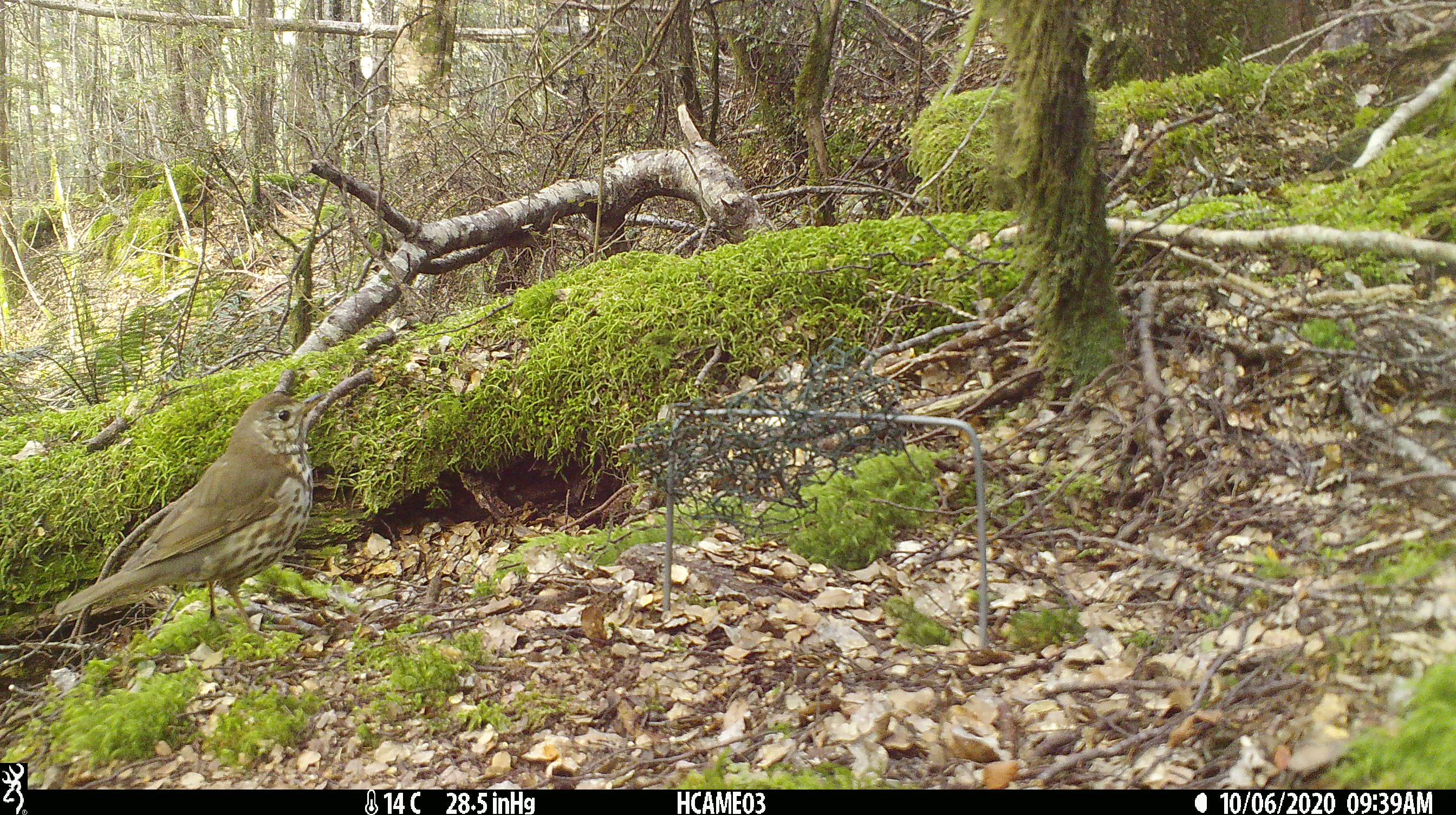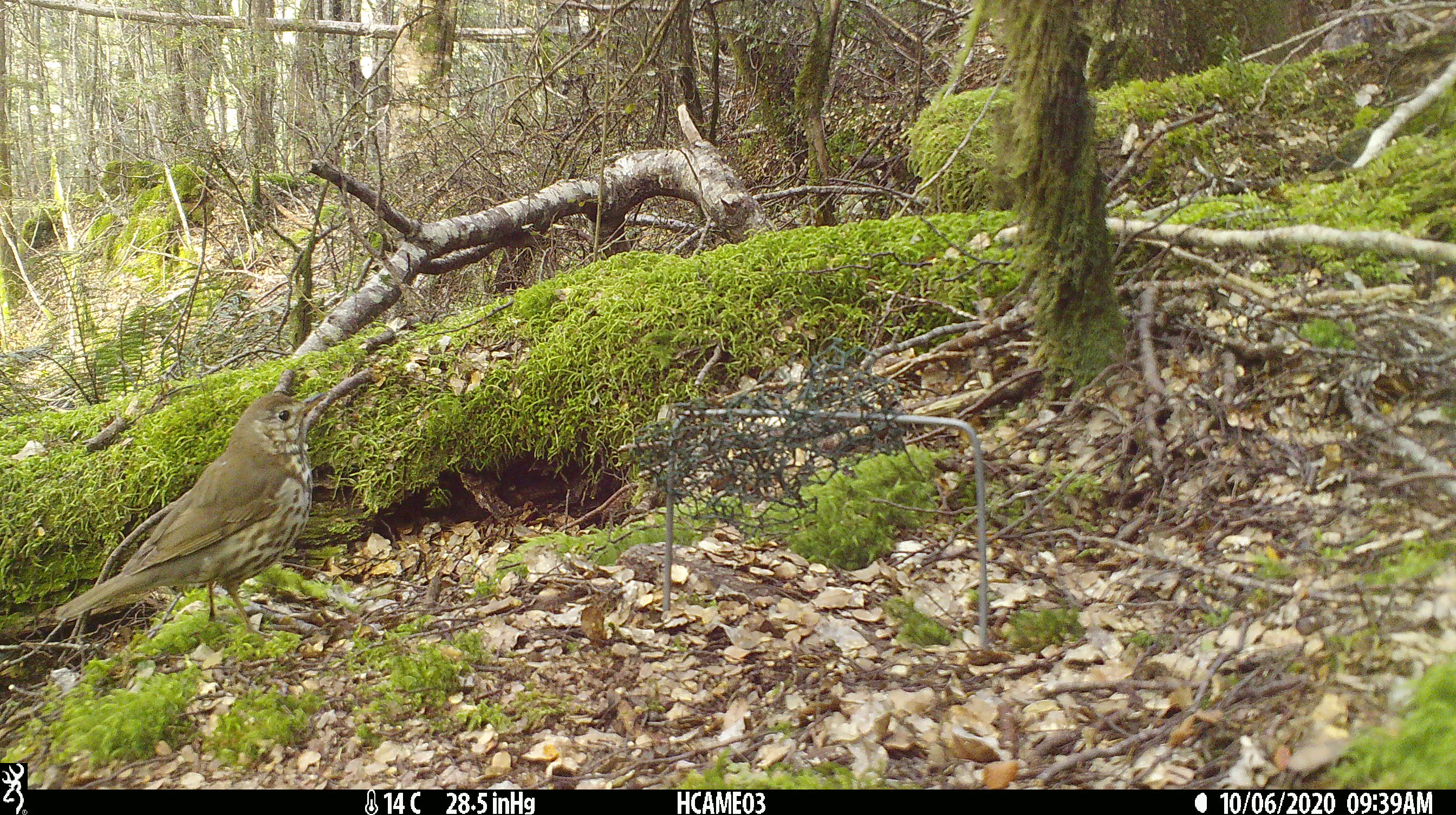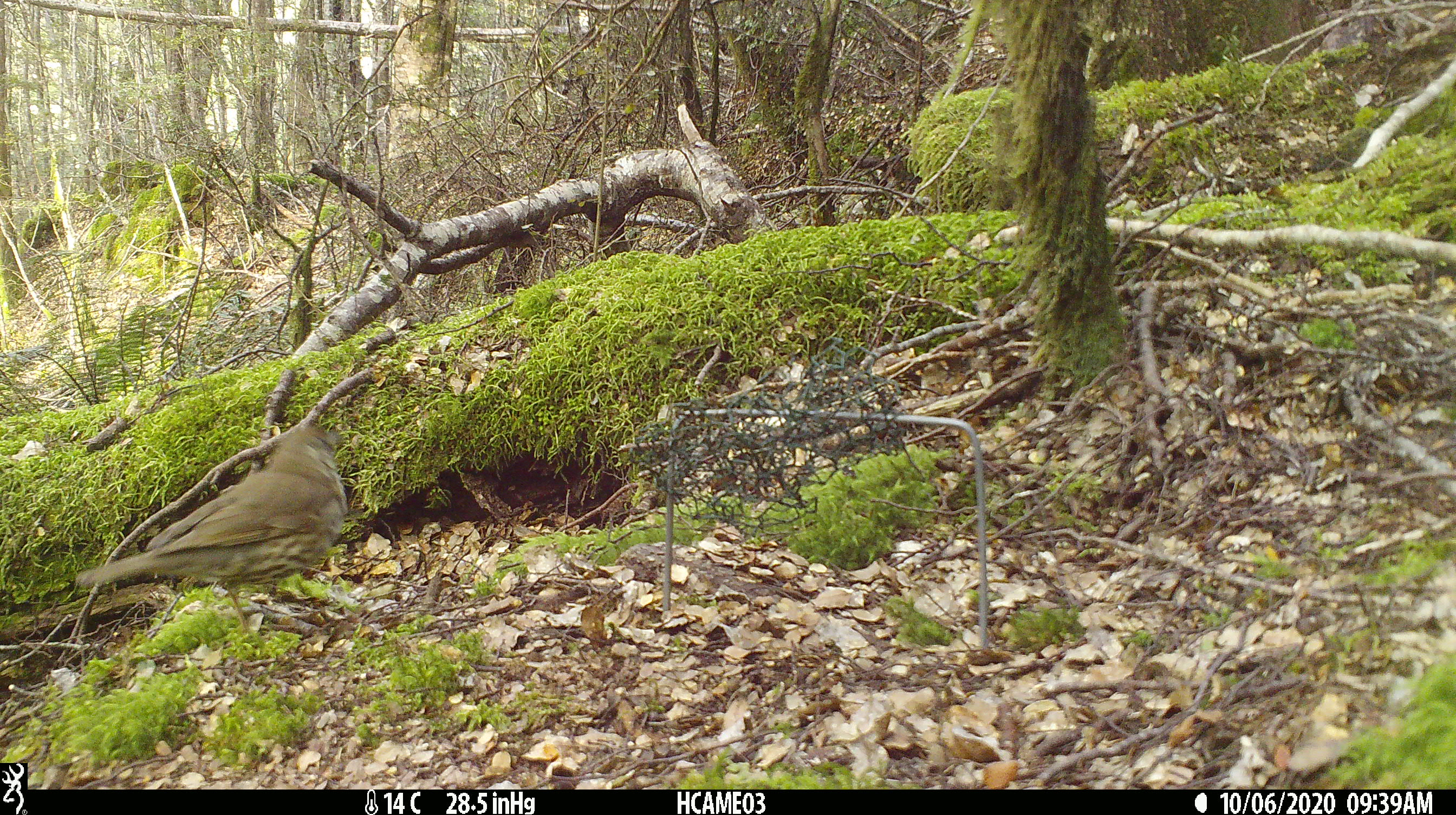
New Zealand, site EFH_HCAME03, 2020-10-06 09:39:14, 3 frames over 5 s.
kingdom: Animalia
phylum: Chordata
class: Aves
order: Passeriformes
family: Turdidae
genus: Turdus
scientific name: Turdus philomelos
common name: song thrush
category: thrush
Thrush (song thrush) (Turdus philomelos).